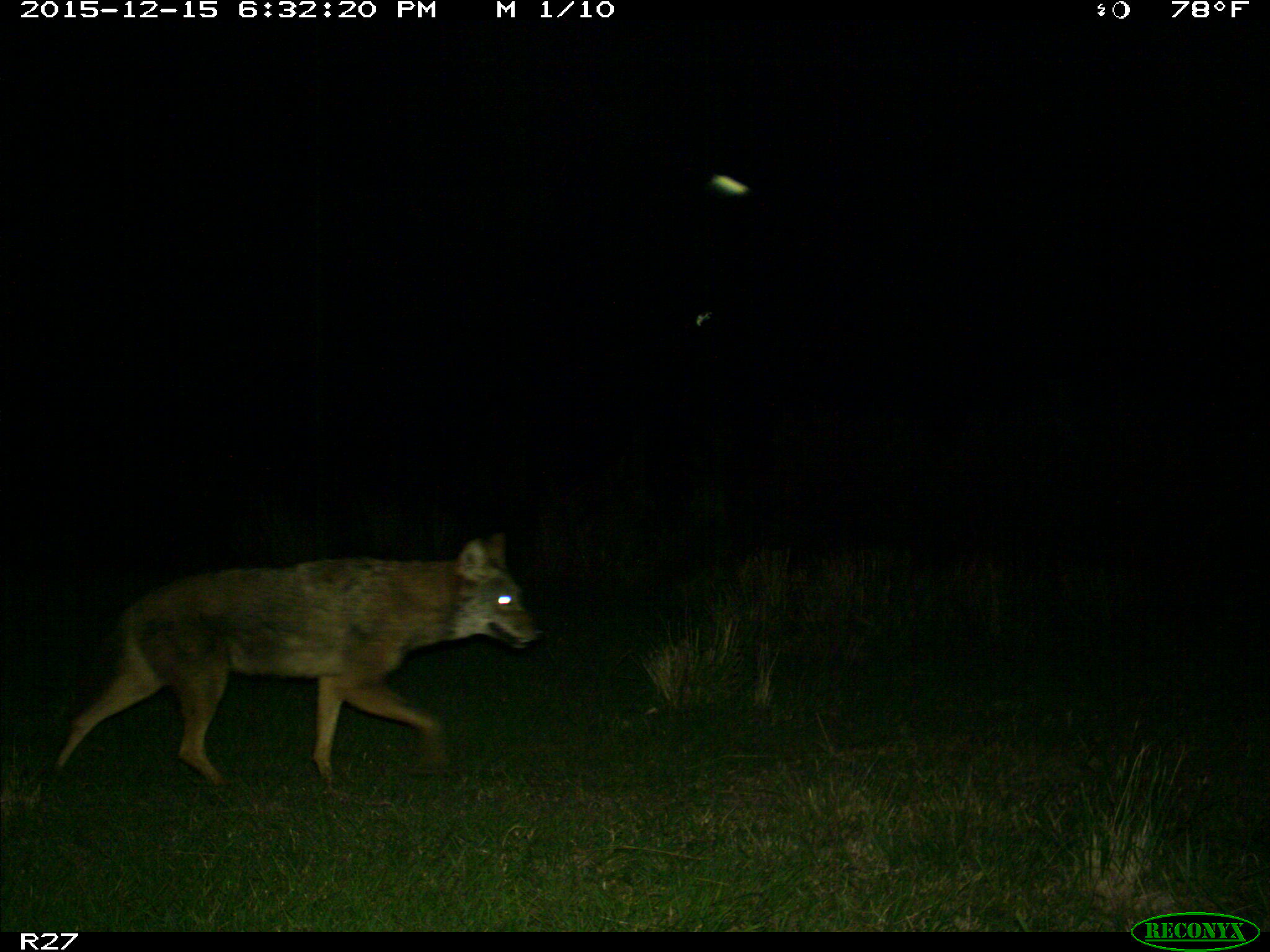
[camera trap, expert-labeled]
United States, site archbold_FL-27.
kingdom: Animalia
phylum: Chordata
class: Mammalia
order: Carnivora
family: Canidae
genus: Canis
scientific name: Canis latrans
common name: coyote